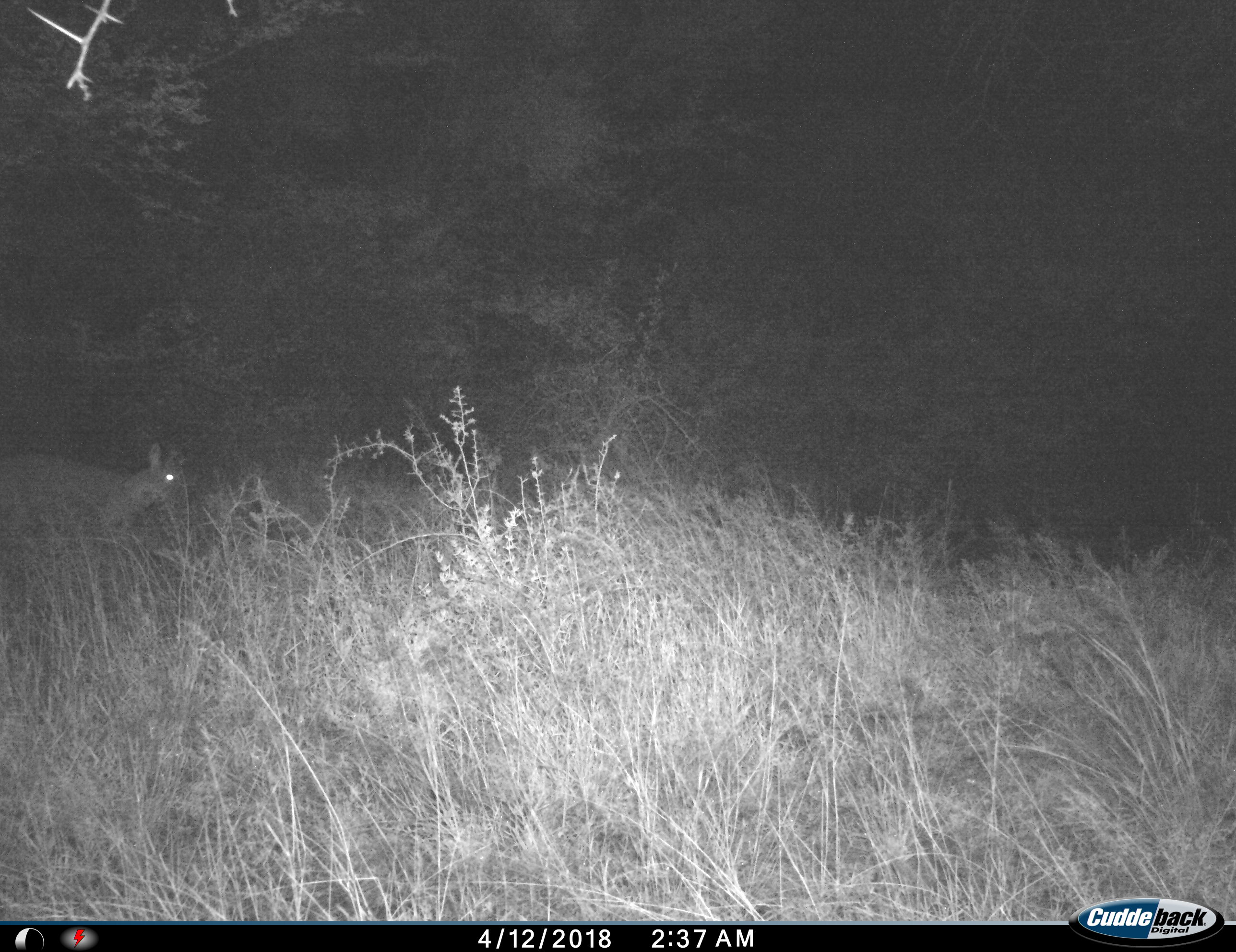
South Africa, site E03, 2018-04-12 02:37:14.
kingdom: Animalia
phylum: Chordata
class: Mammalia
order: Artiodactyla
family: Bovidae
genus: Cephalophus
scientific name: Cephalophus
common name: duiker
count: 1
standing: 33%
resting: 0%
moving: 67%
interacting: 0%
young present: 0%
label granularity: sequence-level